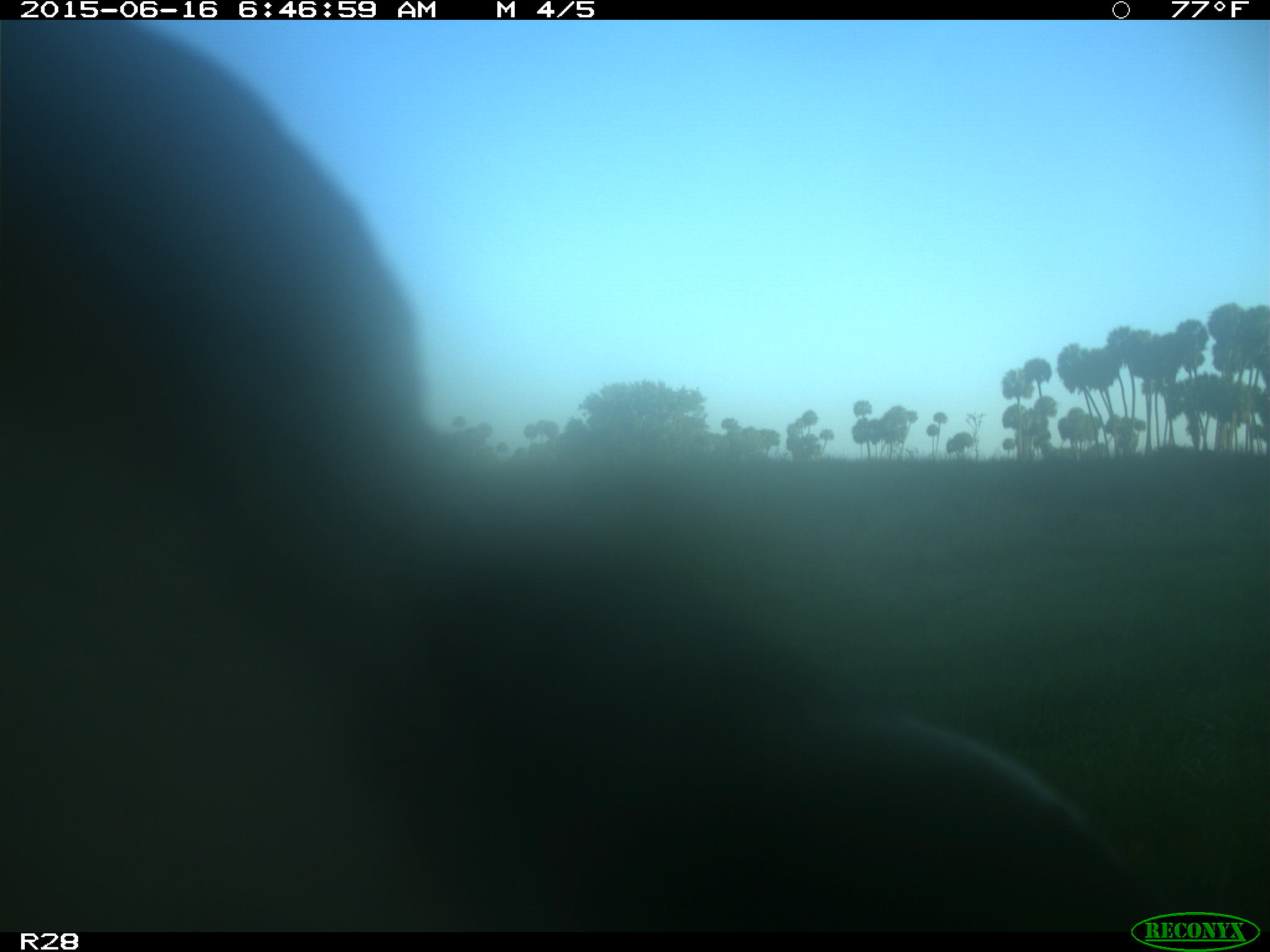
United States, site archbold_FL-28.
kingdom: Animalia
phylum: Chordata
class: Mammalia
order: Artiodactyla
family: Bovidae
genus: Bos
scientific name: Bos taurus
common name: domestic cow